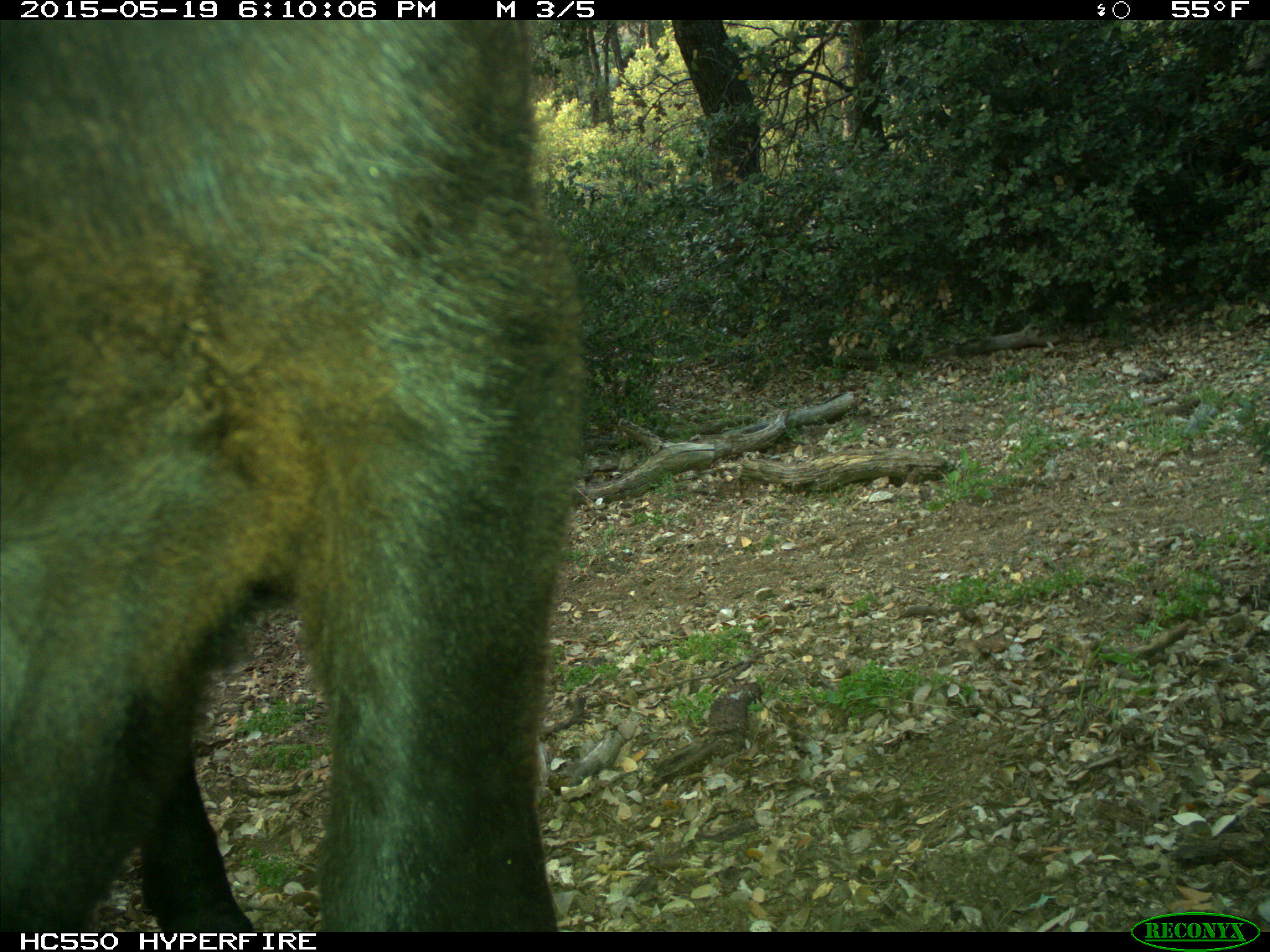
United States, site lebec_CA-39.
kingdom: Animalia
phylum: Chordata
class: Mammalia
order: Artiodactyla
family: Bovidae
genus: Bos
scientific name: Bos taurus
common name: domestic cow